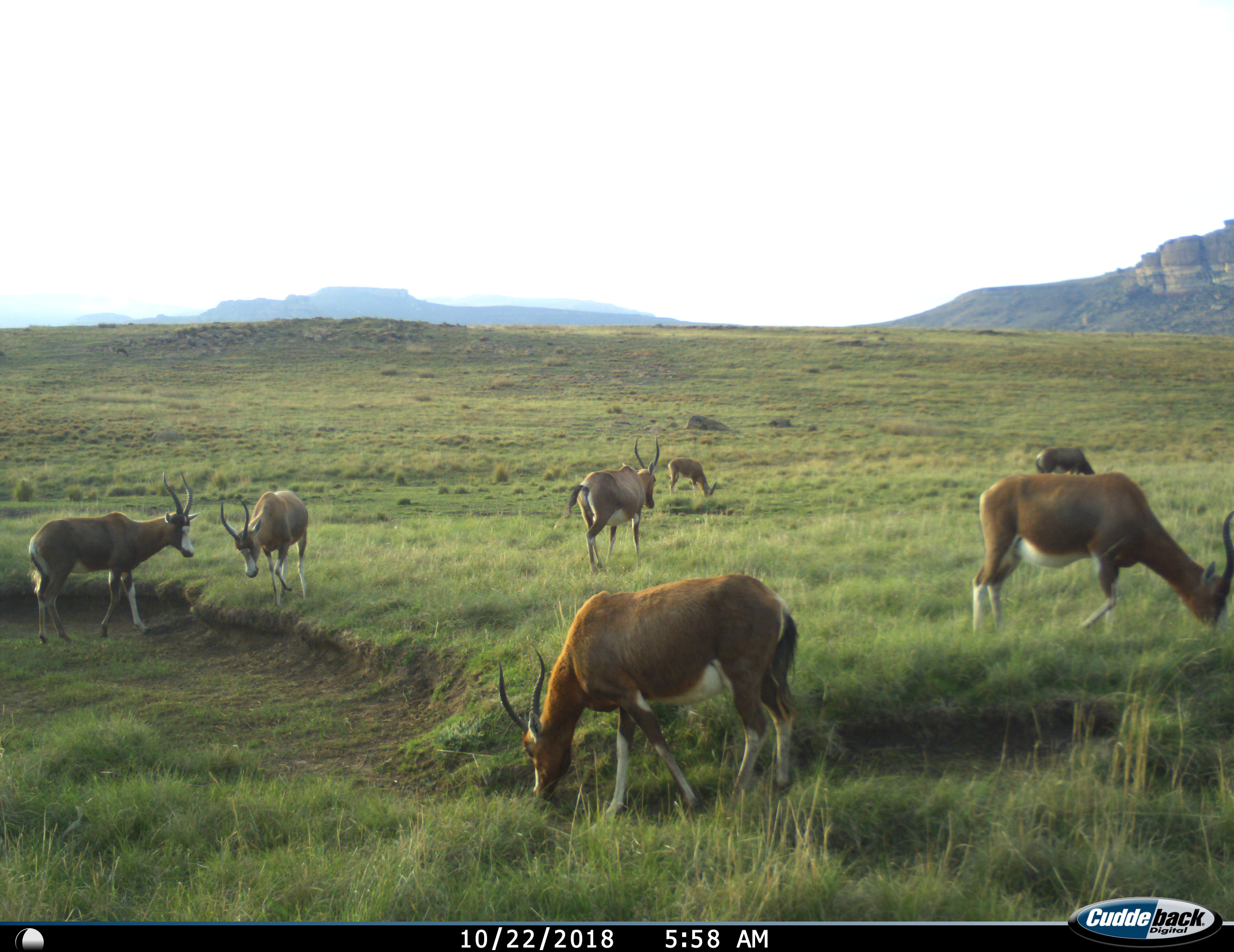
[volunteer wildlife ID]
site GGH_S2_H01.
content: unidentified animal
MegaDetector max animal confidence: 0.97